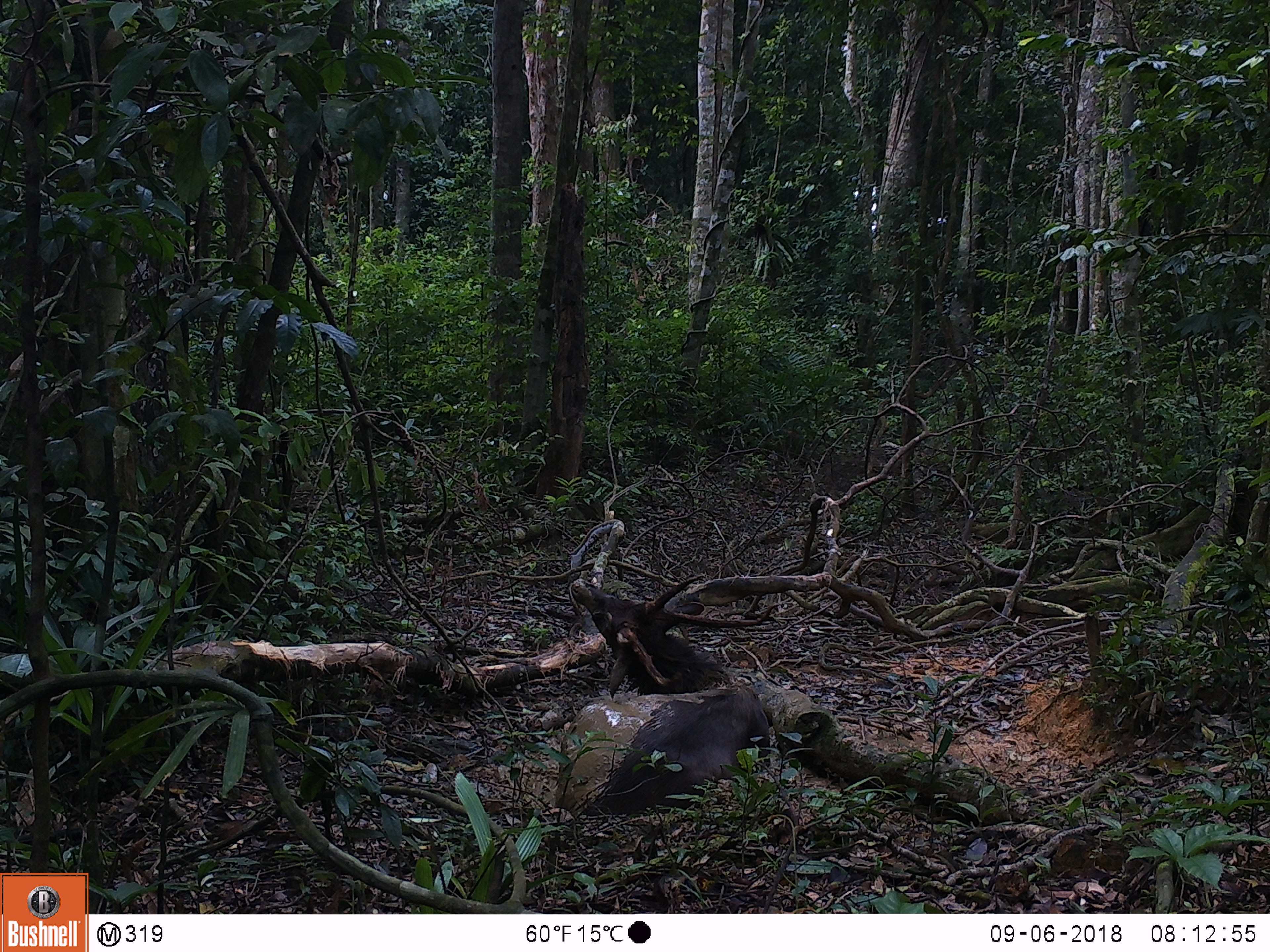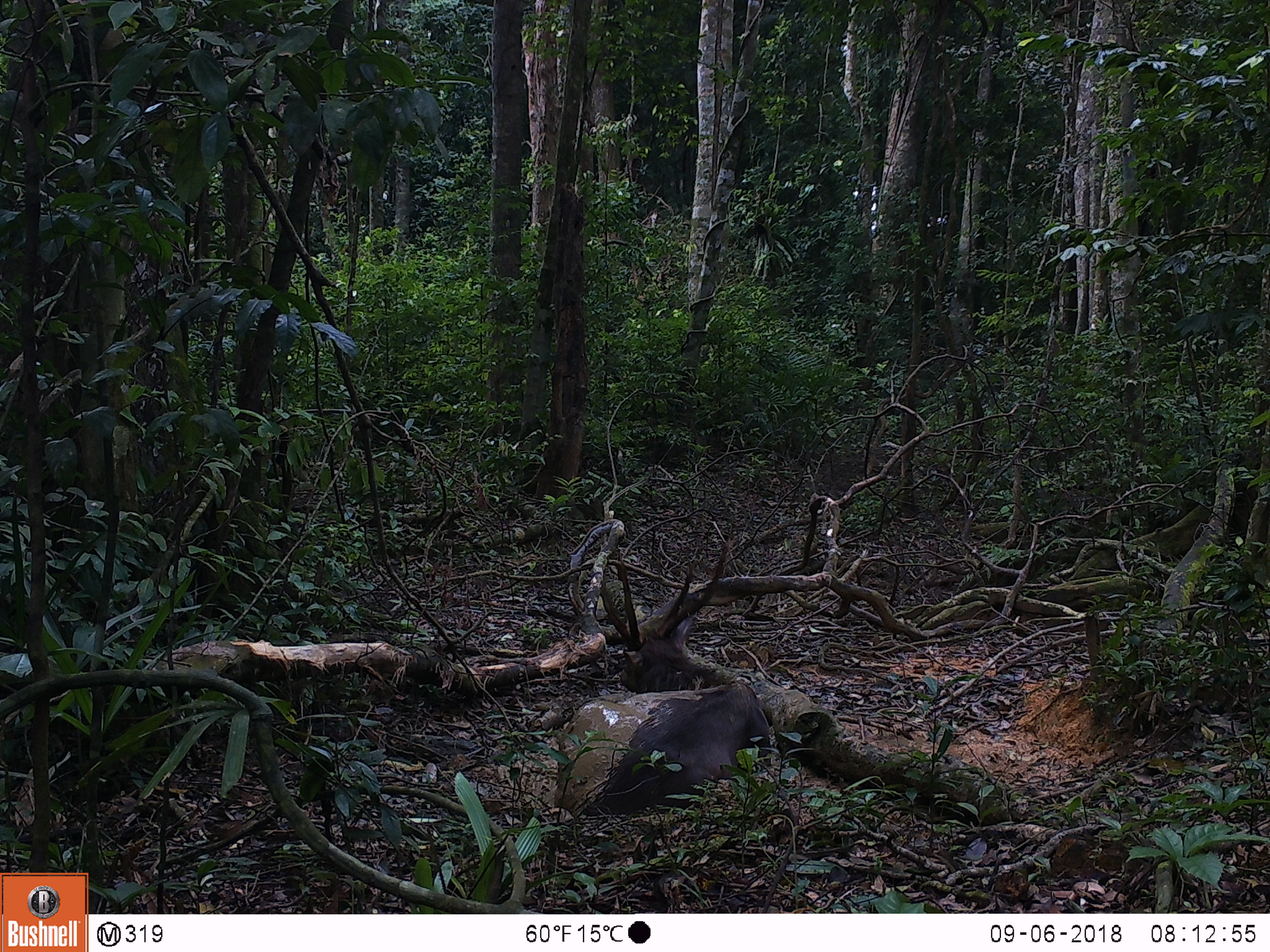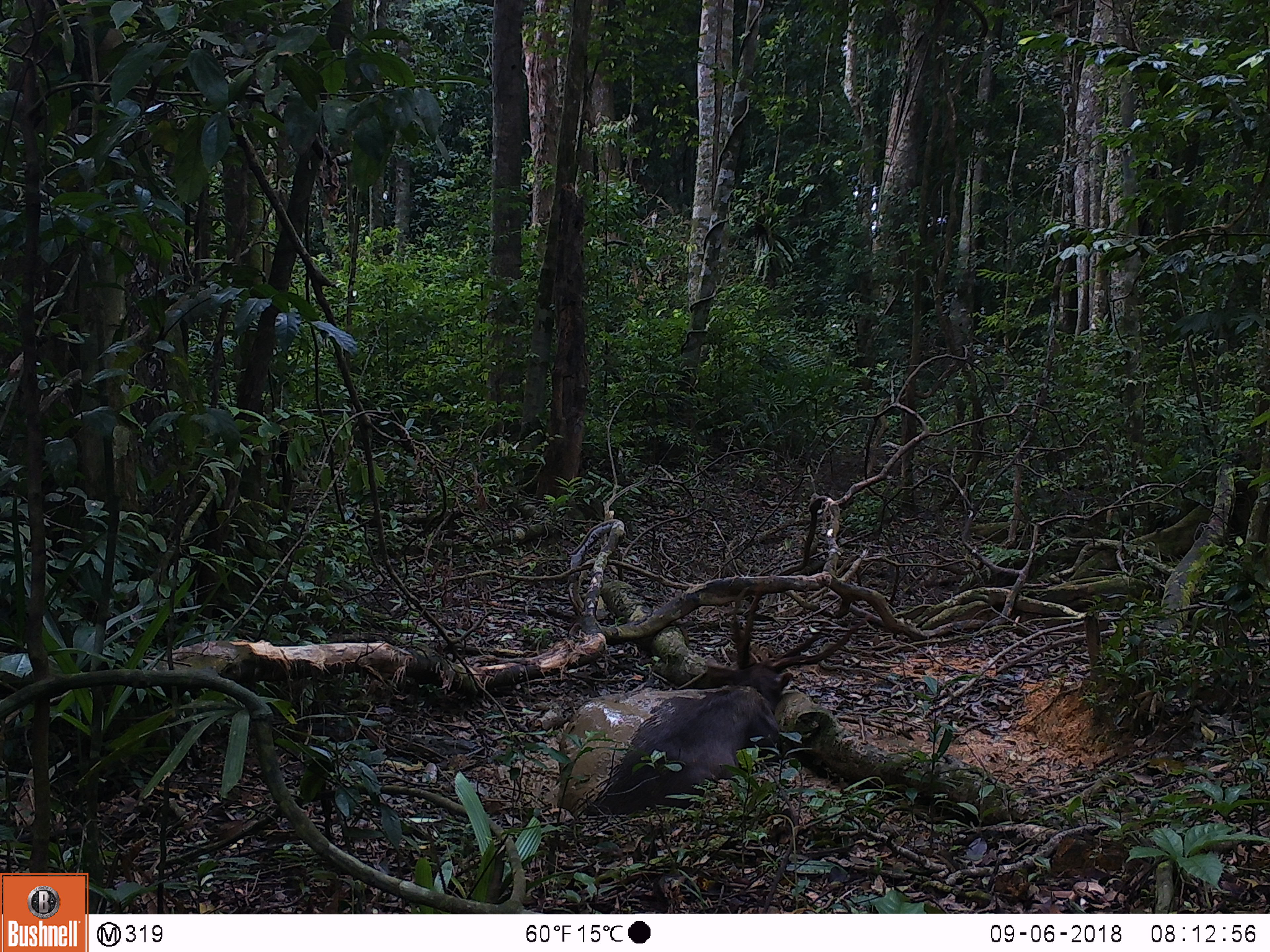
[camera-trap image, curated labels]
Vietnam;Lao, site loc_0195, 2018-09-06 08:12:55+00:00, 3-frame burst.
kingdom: Animalia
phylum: Chordata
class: Mammalia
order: Artiodactyla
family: Cervidae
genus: Rusa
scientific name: Rusa unicolor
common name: sambar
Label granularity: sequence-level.